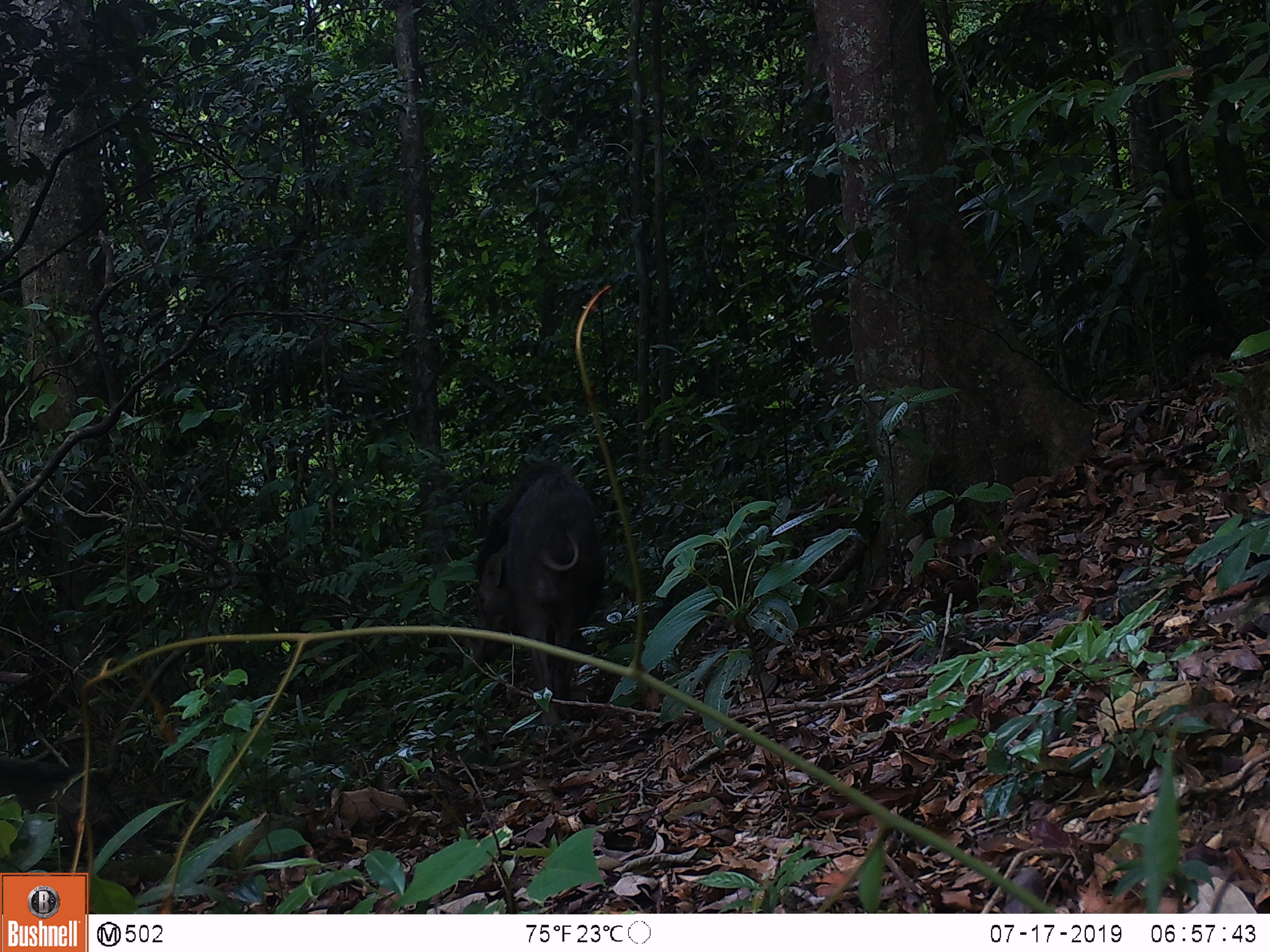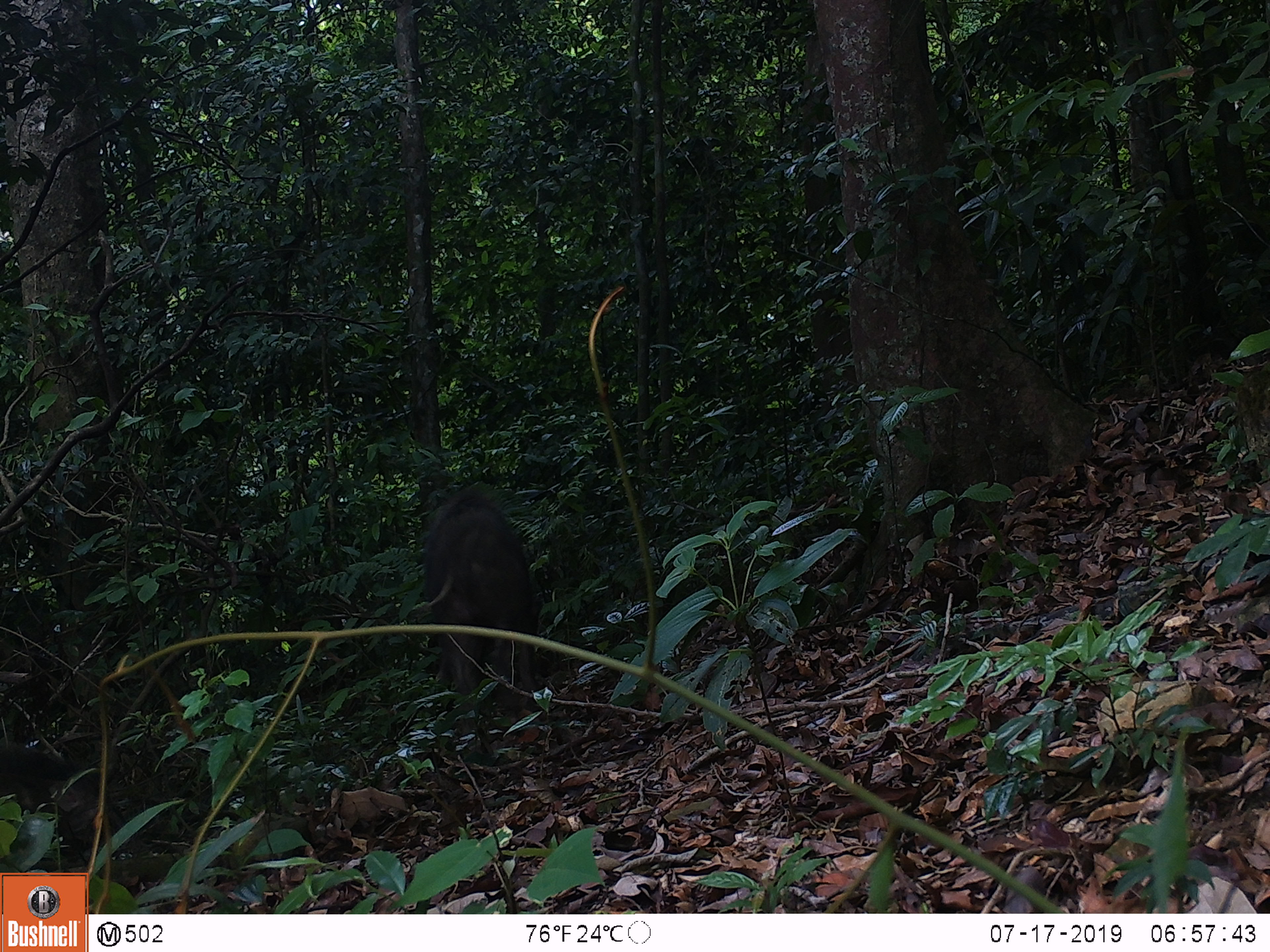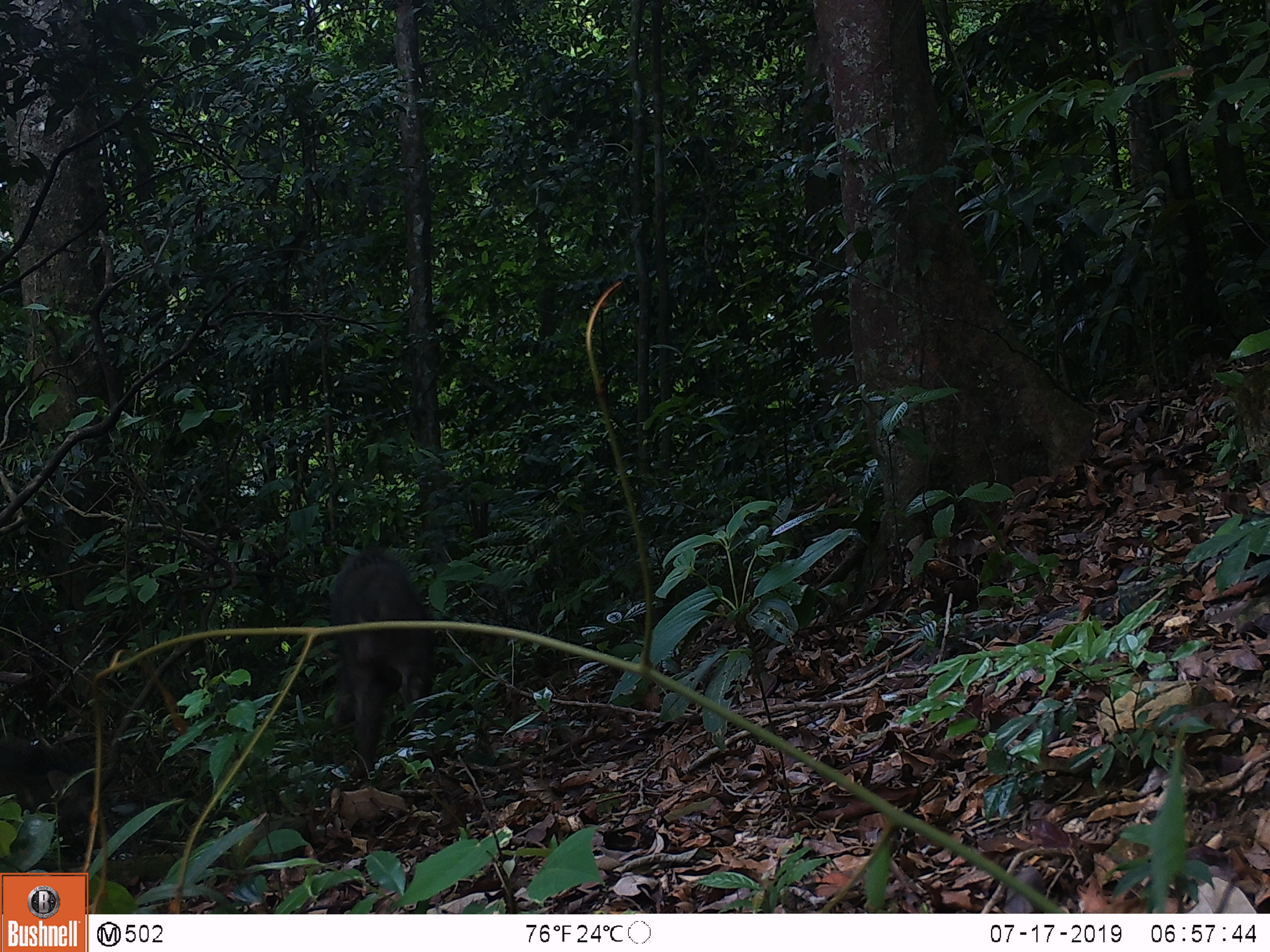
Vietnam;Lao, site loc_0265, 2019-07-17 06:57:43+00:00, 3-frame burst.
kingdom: Animalia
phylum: Chordata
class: Mammalia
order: Artiodactyla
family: Suidae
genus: Sus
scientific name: Sus scrofa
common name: eurasian wild pig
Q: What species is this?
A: Eurasian wild pig (Sus scrofa).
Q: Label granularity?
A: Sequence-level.